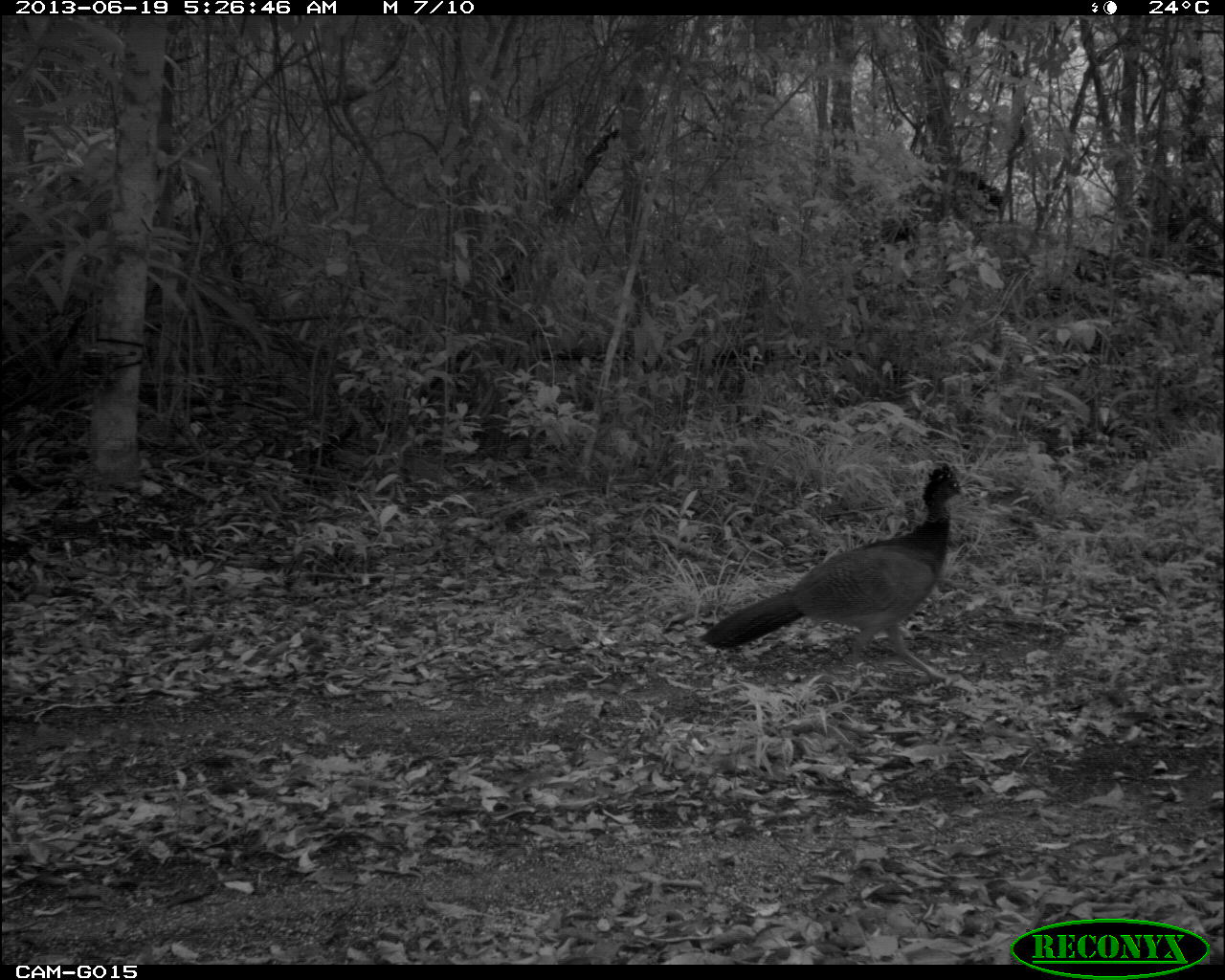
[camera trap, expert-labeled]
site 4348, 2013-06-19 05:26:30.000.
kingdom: Animalia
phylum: Chordata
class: Aves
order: Galliformes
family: Cracidae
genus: Crax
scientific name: Crax rubra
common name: great curassow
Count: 1.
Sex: female.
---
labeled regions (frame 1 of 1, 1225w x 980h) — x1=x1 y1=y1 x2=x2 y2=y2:
crax rubra: x1=698 y1=463 x2=968 y2=694